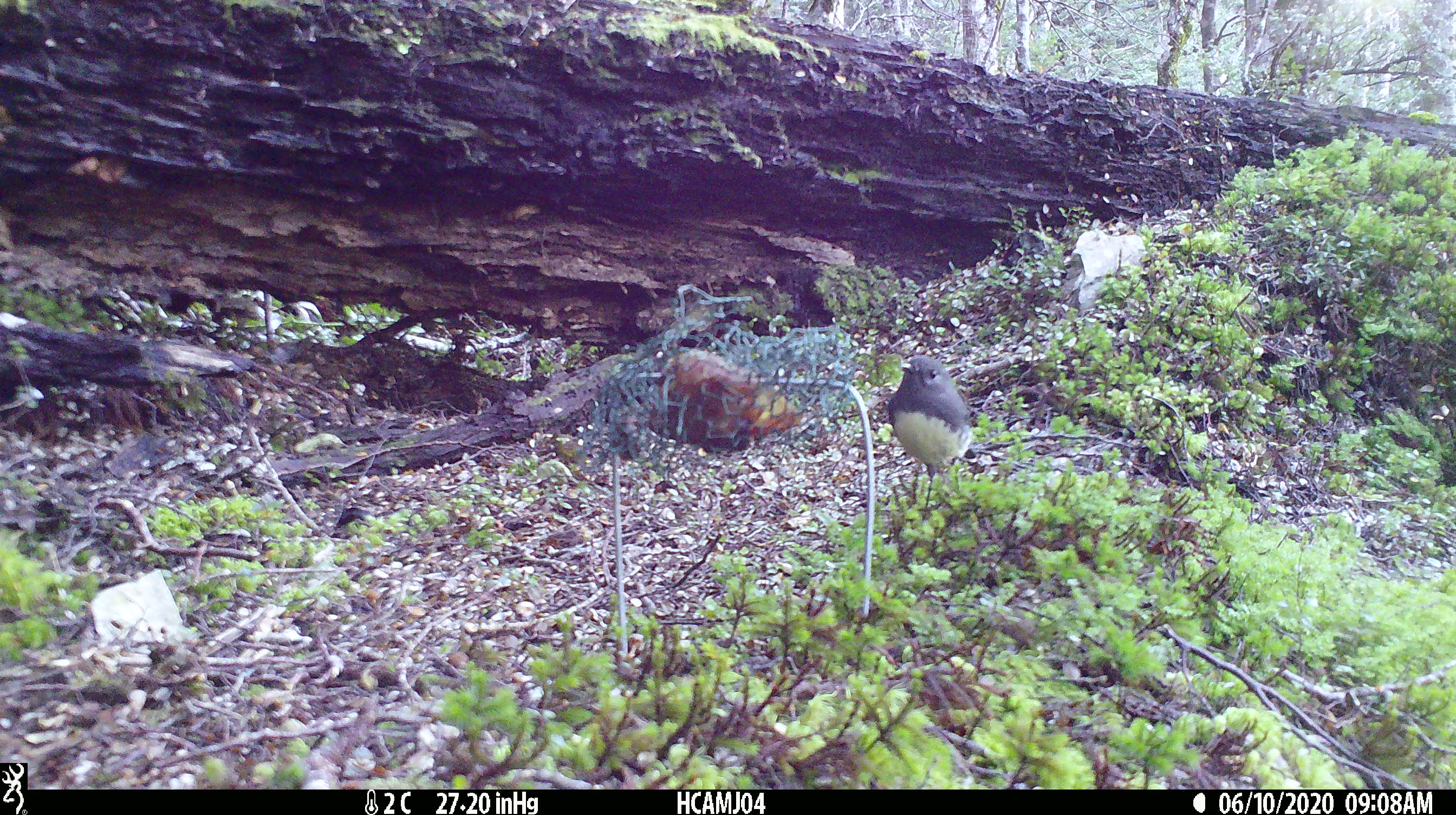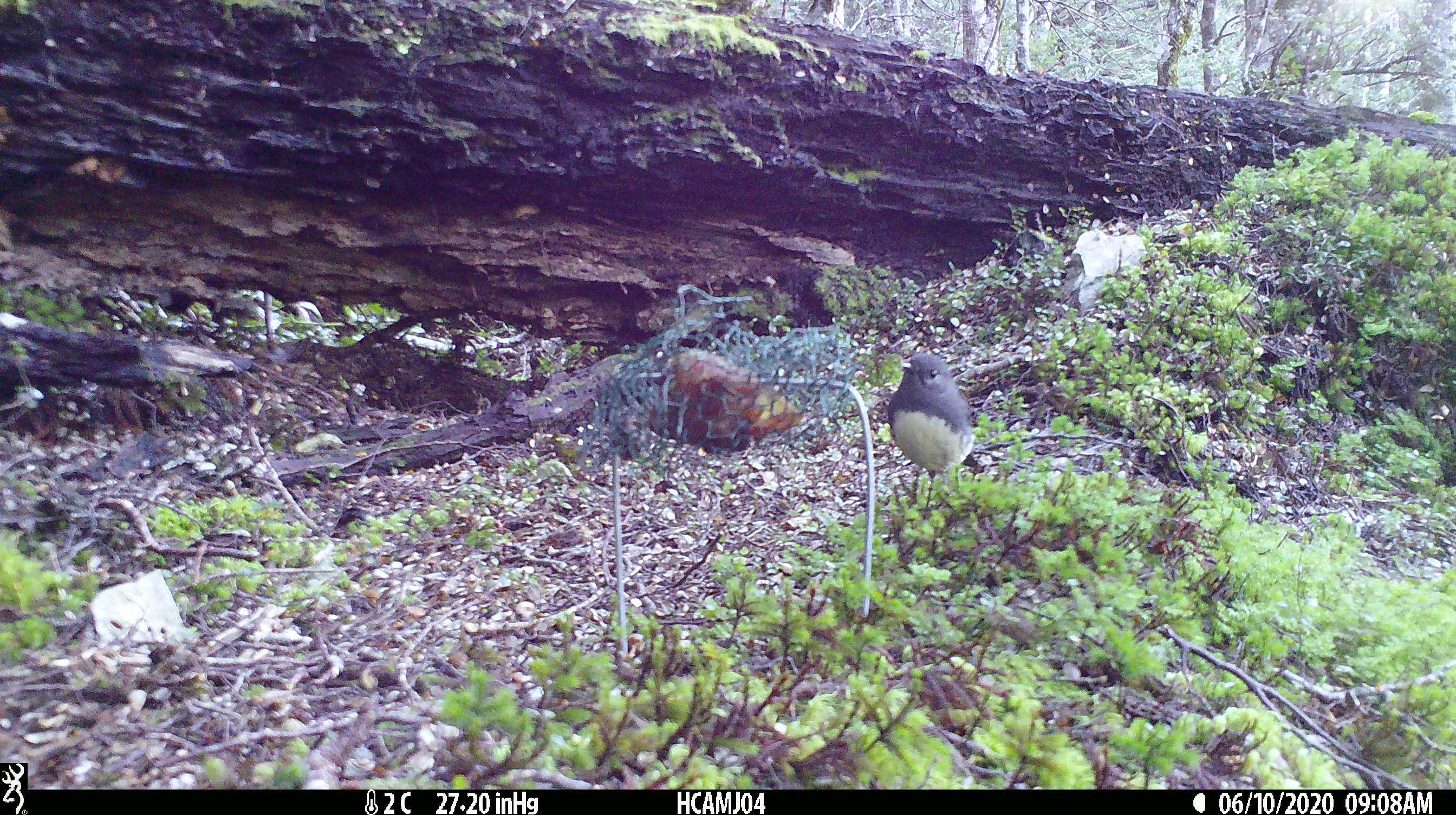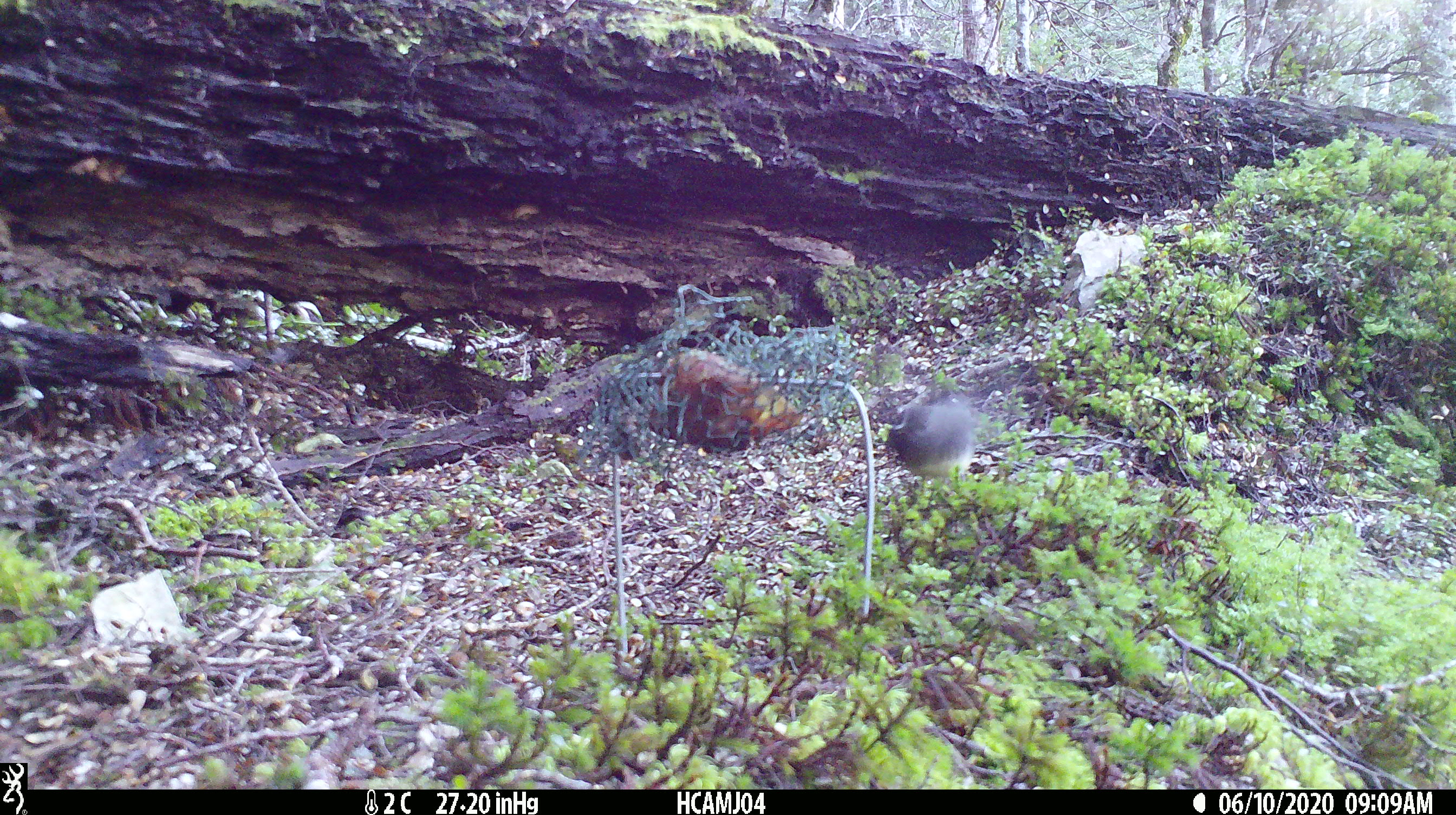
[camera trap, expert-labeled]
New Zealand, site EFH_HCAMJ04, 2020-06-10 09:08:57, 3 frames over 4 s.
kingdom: Animalia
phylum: Chordata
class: Aves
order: Passeriformes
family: Petroicidae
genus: Petroica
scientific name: Petroica australis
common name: new zealand robin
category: robin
Robin (new zealand robin) (Petroica australis).